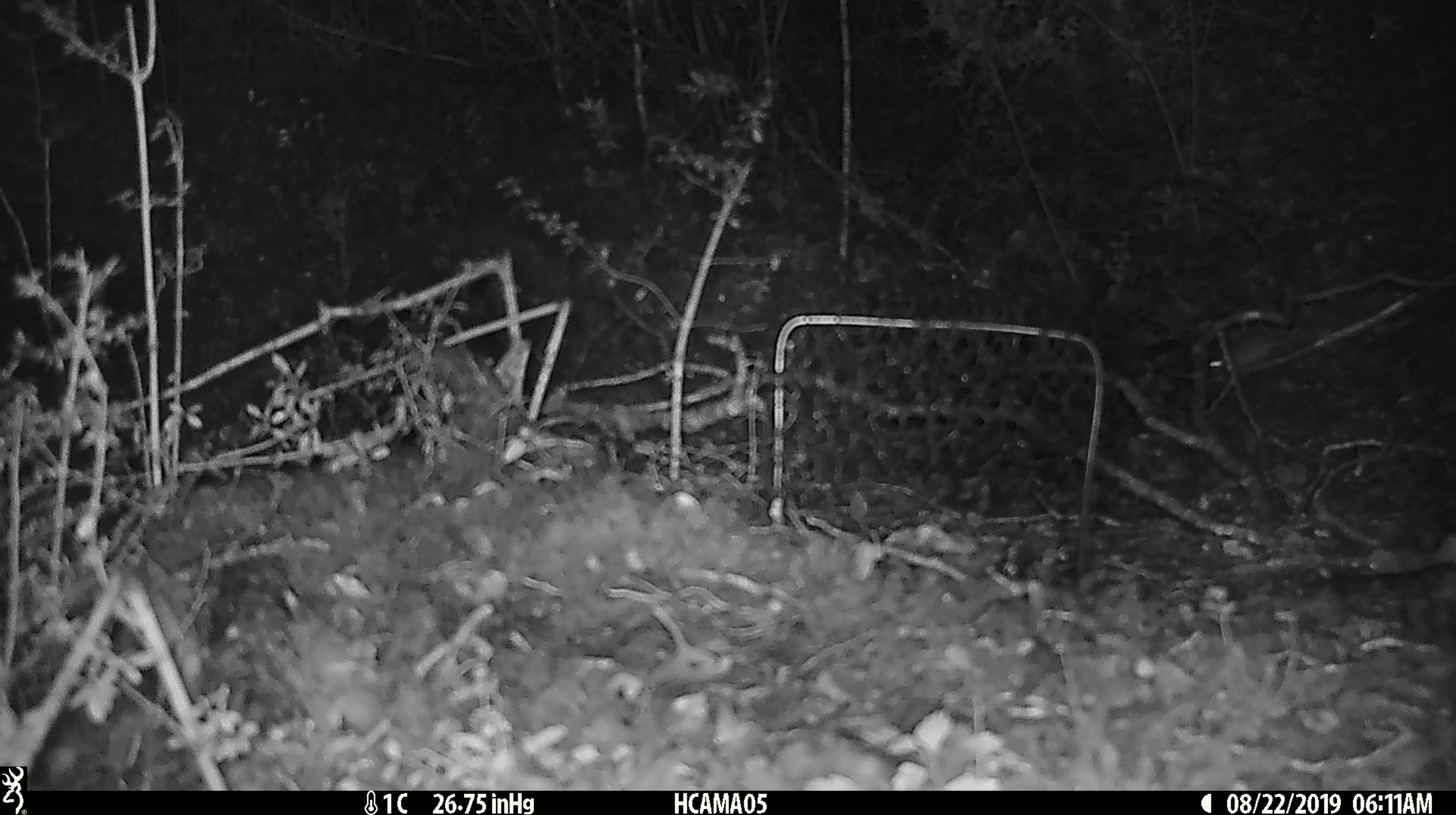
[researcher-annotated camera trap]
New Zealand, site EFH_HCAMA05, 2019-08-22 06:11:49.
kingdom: Animalia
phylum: Chordata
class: Mammalia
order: Rodentia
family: Muridae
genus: Mus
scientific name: Mus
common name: mouse